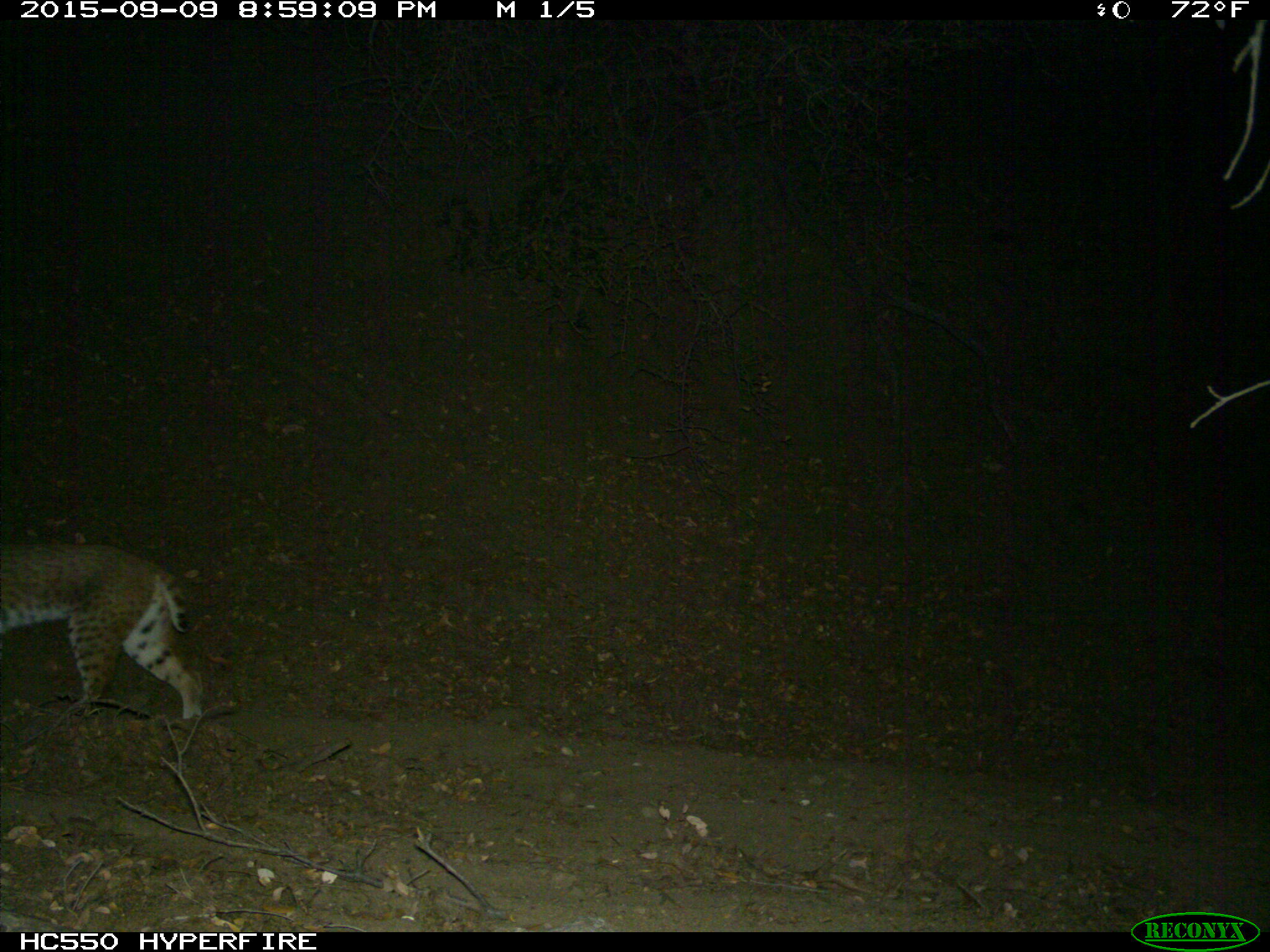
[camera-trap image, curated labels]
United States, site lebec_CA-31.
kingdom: Animalia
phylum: Chordata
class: Mammalia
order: Carnivora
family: Felidae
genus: Lynx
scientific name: Lynx rufus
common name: bobcat